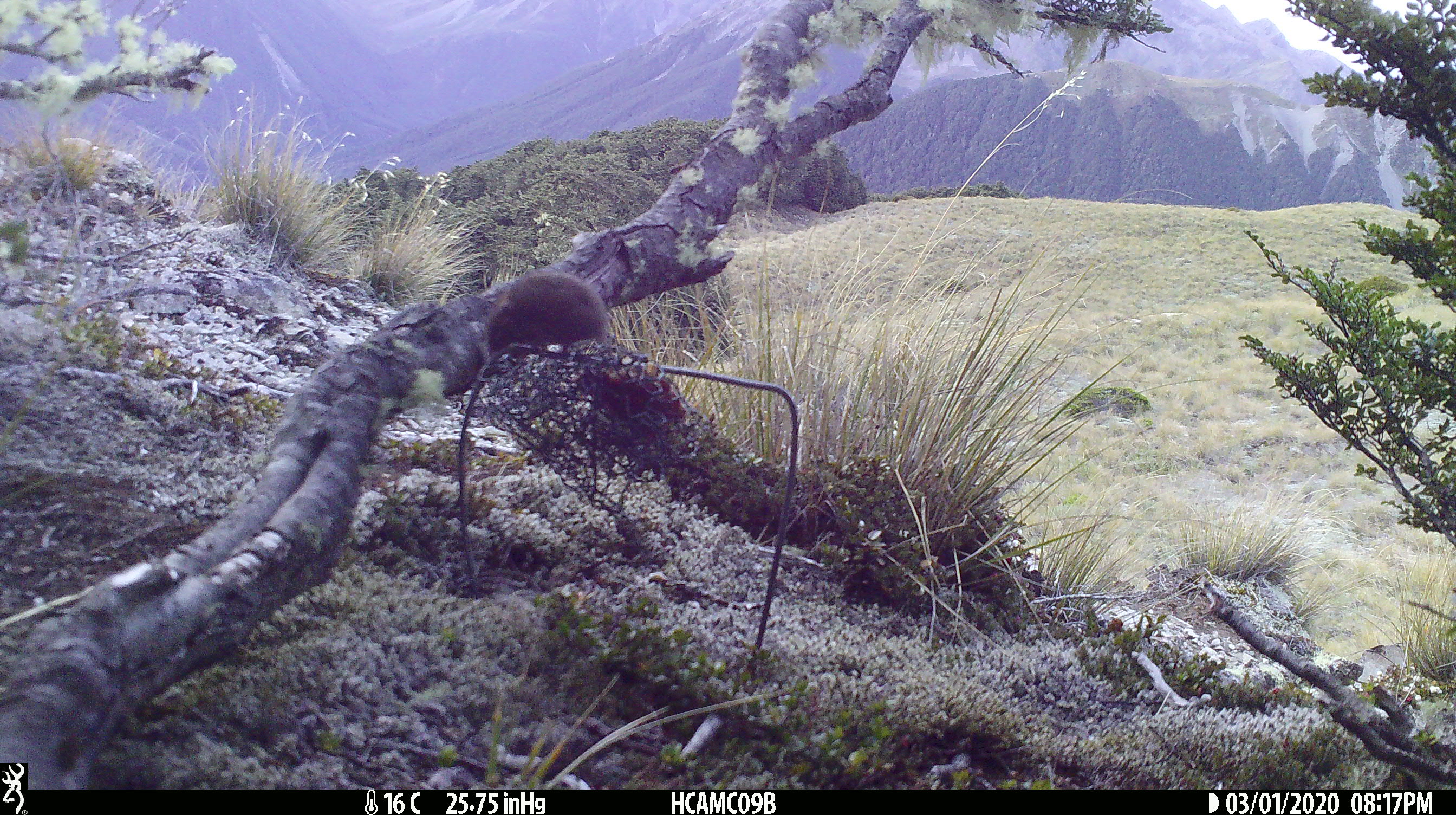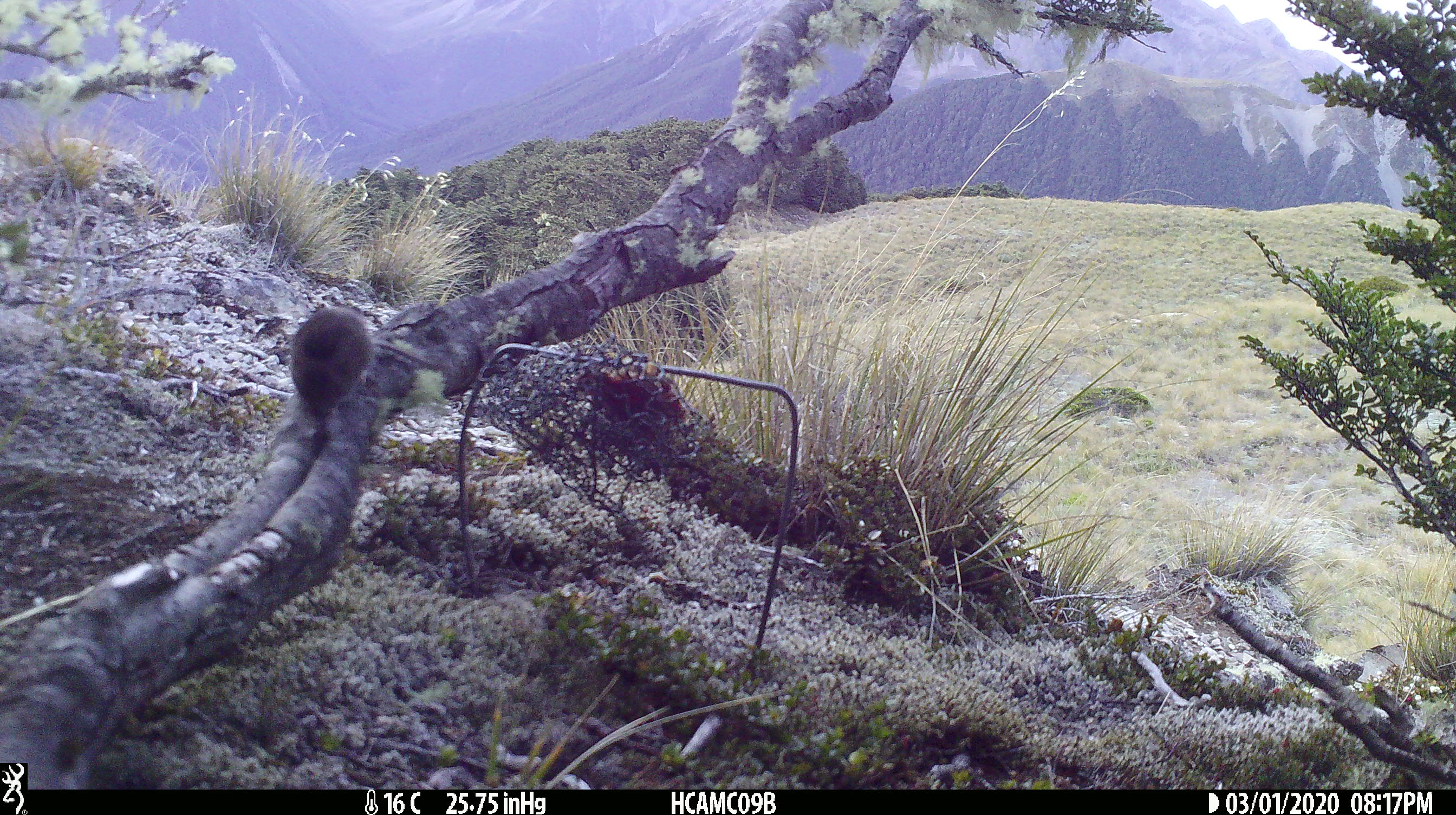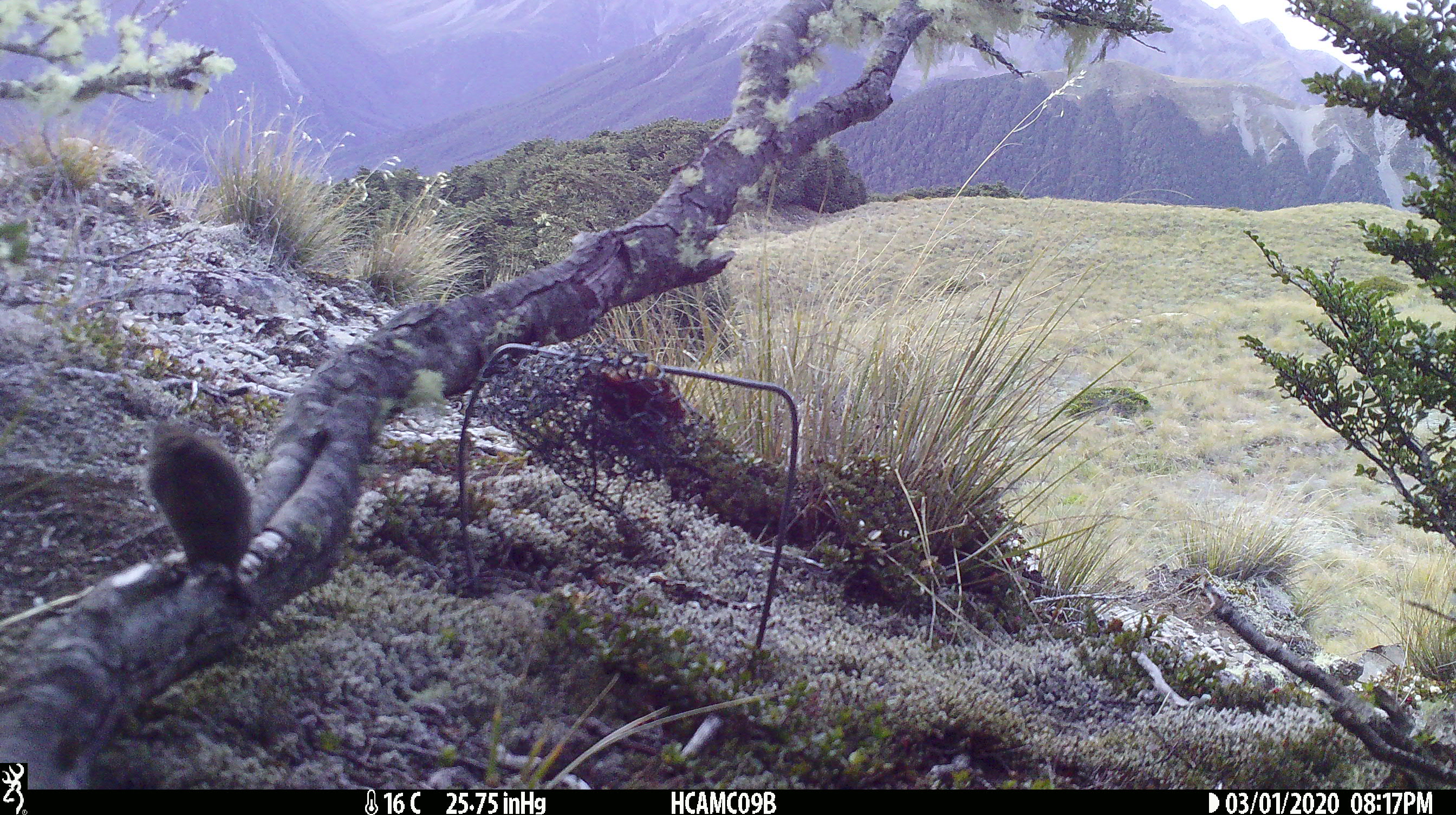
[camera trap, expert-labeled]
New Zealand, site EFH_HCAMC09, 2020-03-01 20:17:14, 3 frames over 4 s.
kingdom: Animalia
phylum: Chordata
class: Mammalia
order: Rodentia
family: Muridae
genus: Mus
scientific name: Mus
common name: mouse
Mouse (Mus).